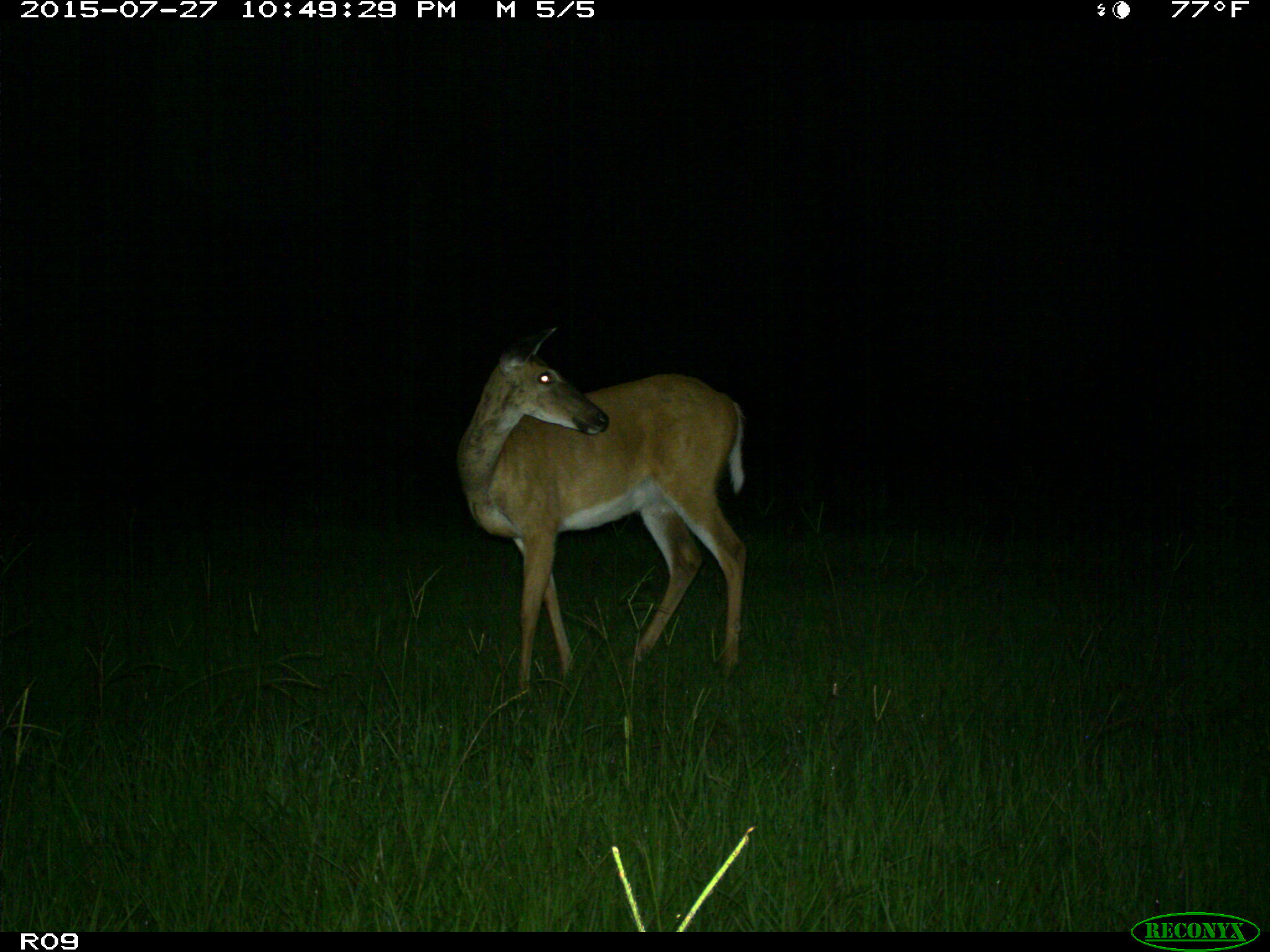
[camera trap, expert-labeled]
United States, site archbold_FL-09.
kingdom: Animalia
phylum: Chordata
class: Mammalia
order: Artiodactyla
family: Cervidae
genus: Odocoileus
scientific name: Odocoileus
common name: deer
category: unidentified deer